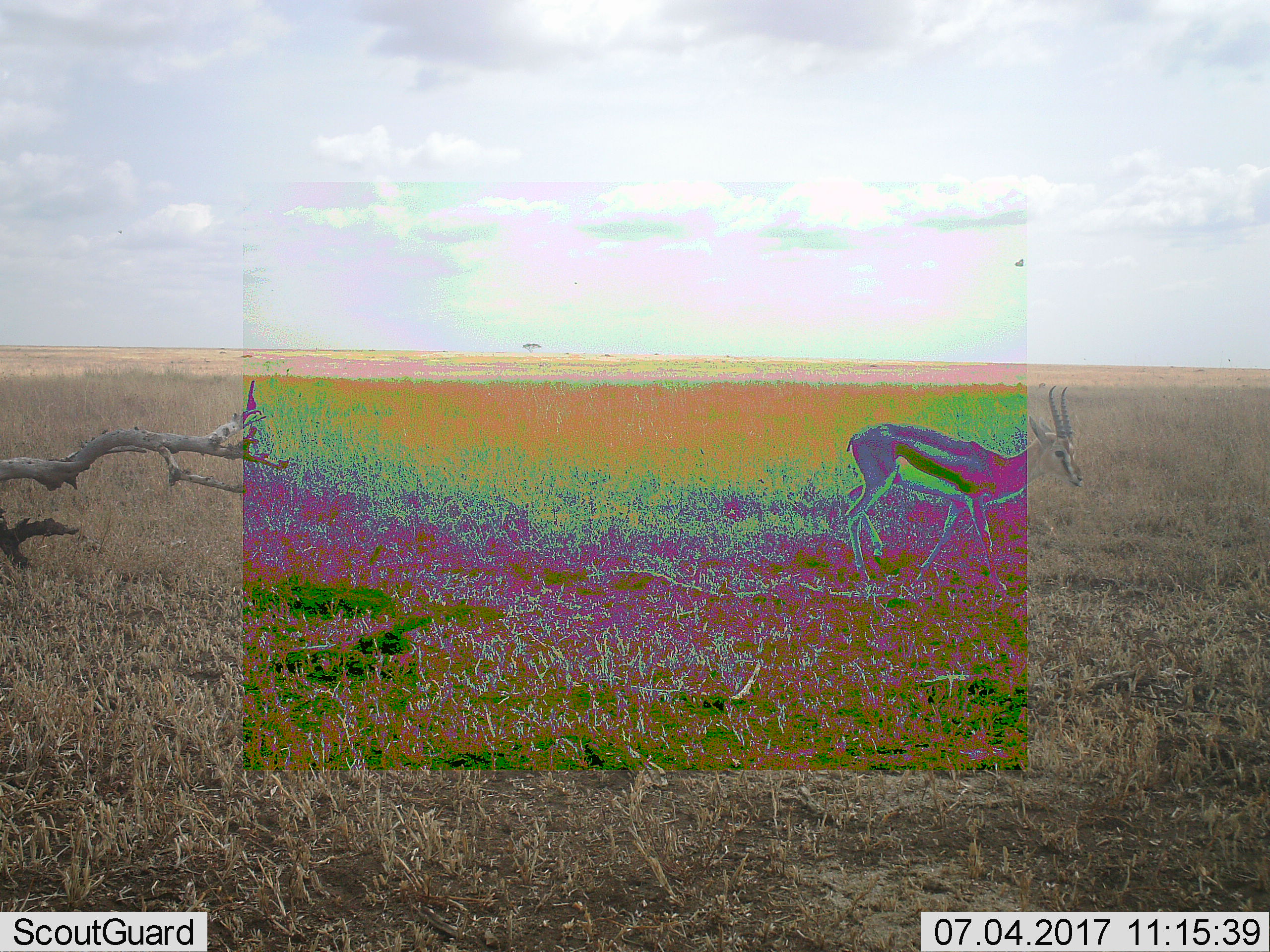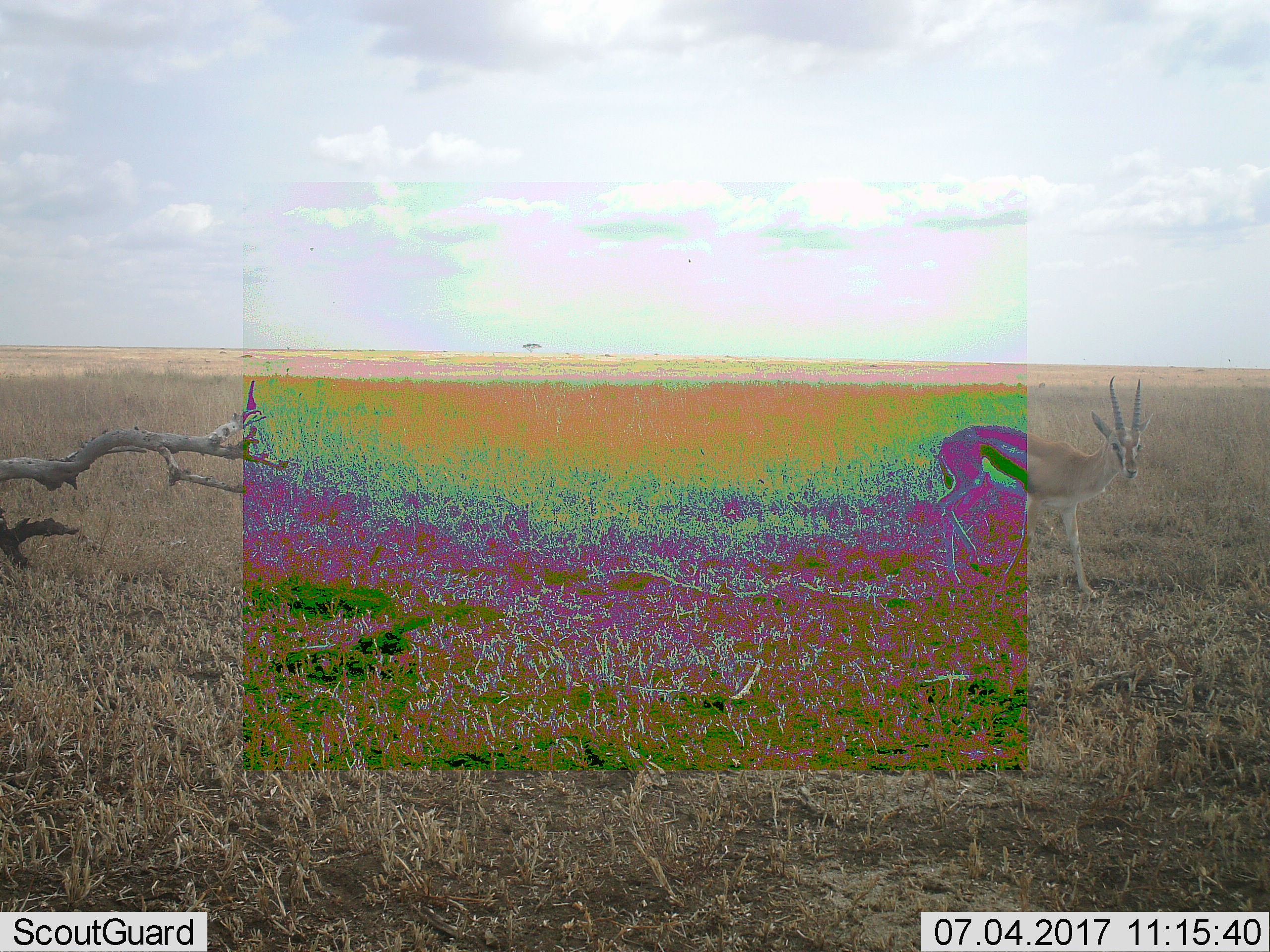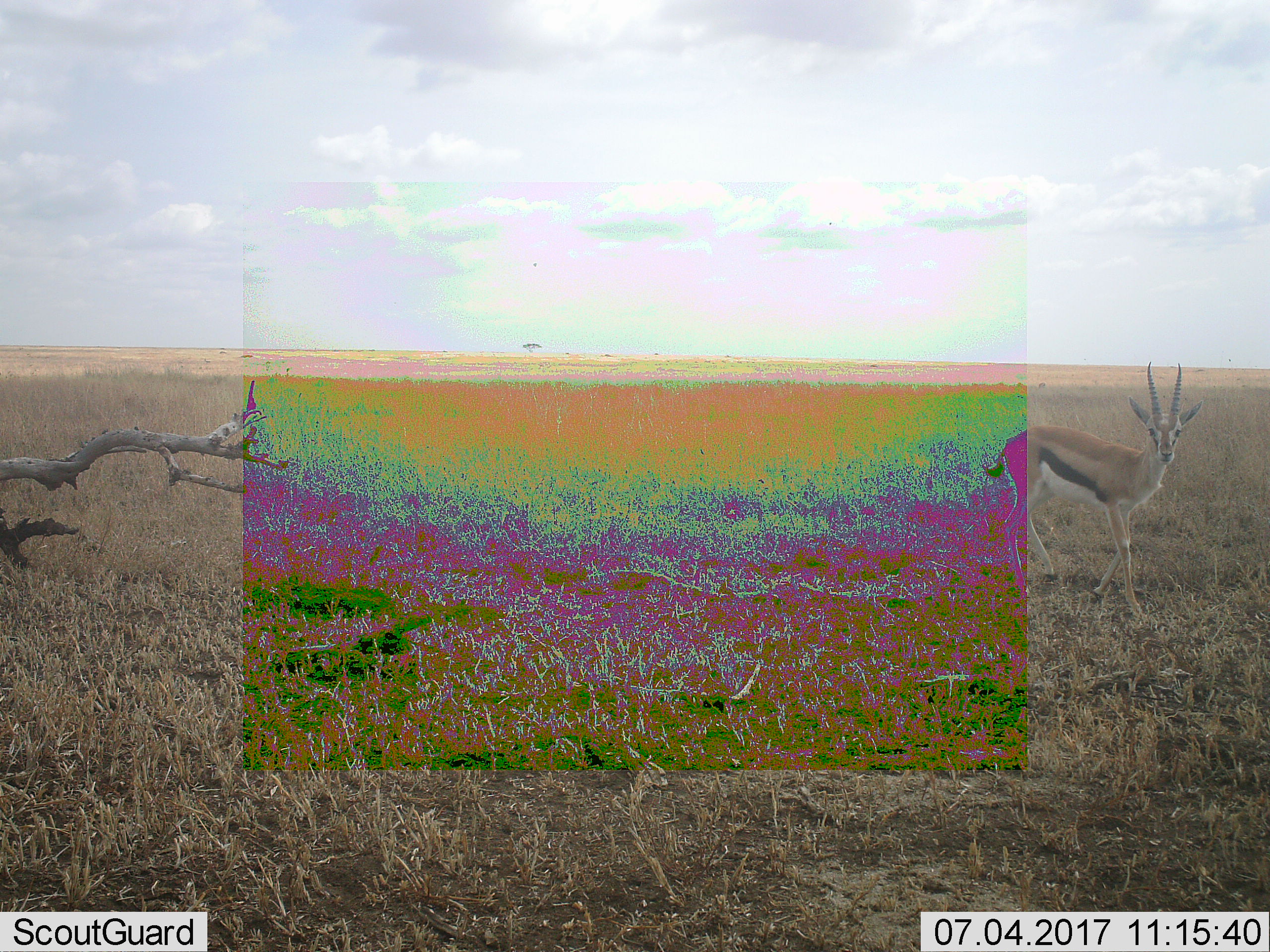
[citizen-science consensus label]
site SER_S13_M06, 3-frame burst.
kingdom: Animalia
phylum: Chordata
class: Mammalia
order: Artiodactyla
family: Bovidae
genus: Eudorcas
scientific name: Eudorcas thomsonii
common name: thomson's gazelle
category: gazellethomsons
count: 1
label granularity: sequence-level